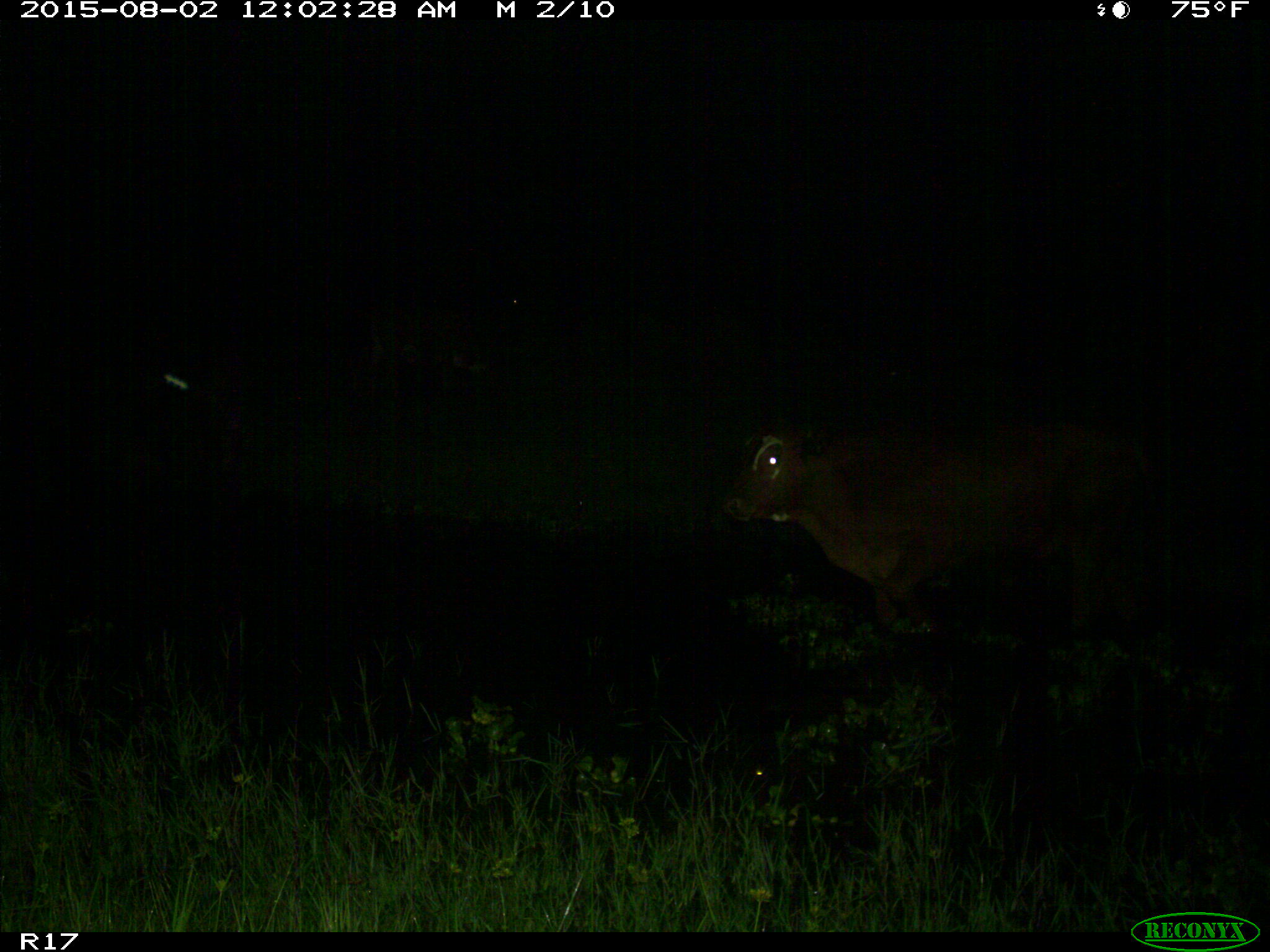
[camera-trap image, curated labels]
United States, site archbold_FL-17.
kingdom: Animalia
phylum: Chordata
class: Mammalia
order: Artiodactyla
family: Bovidae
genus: Bos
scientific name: Bos taurus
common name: domestic cow